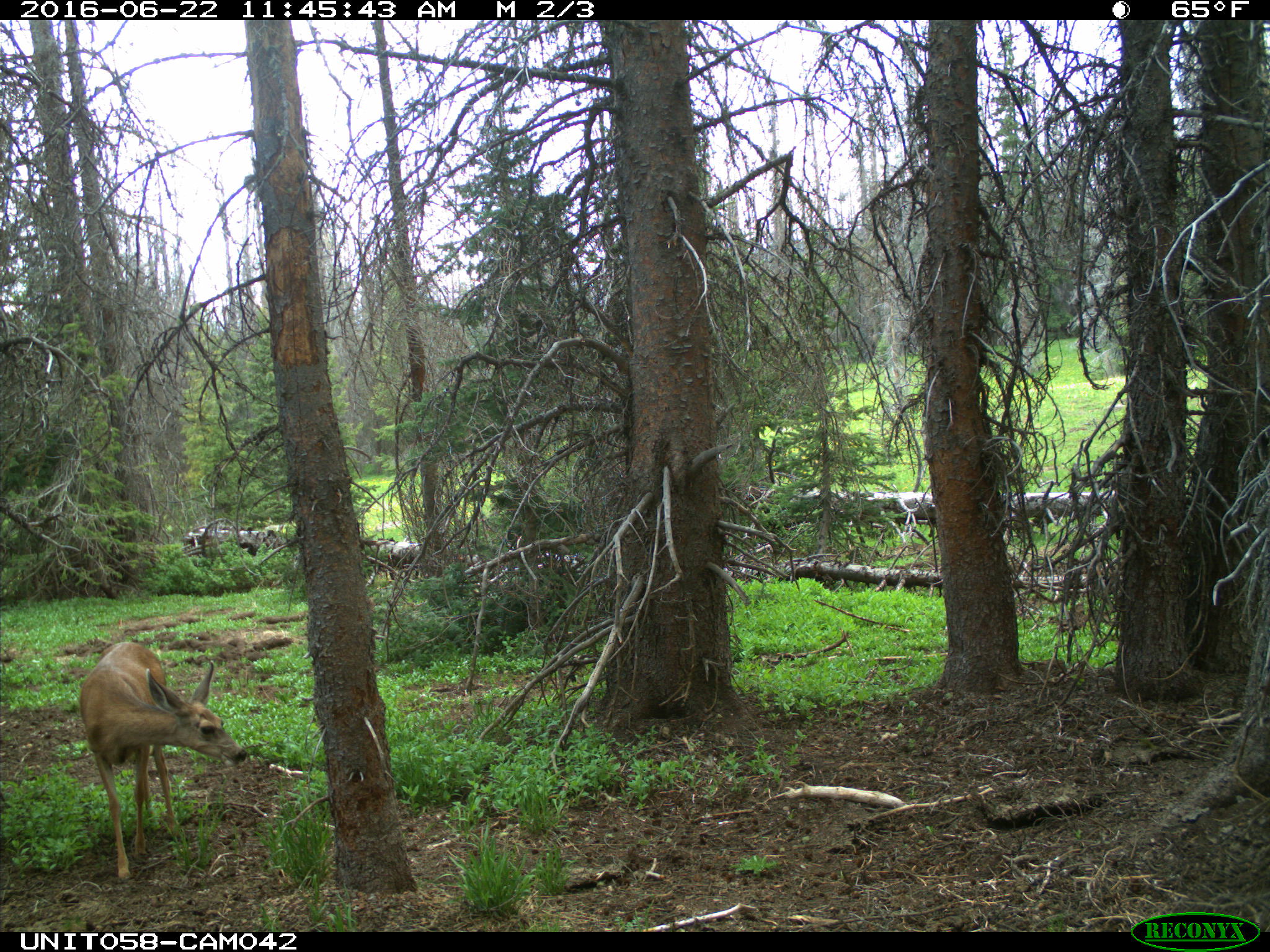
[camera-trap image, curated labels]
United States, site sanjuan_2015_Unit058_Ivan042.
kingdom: Animalia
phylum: Chordata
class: Mammalia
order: Artiodactyla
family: Cervidae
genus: Odocoileus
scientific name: Odocoileus hemionus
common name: mule deer